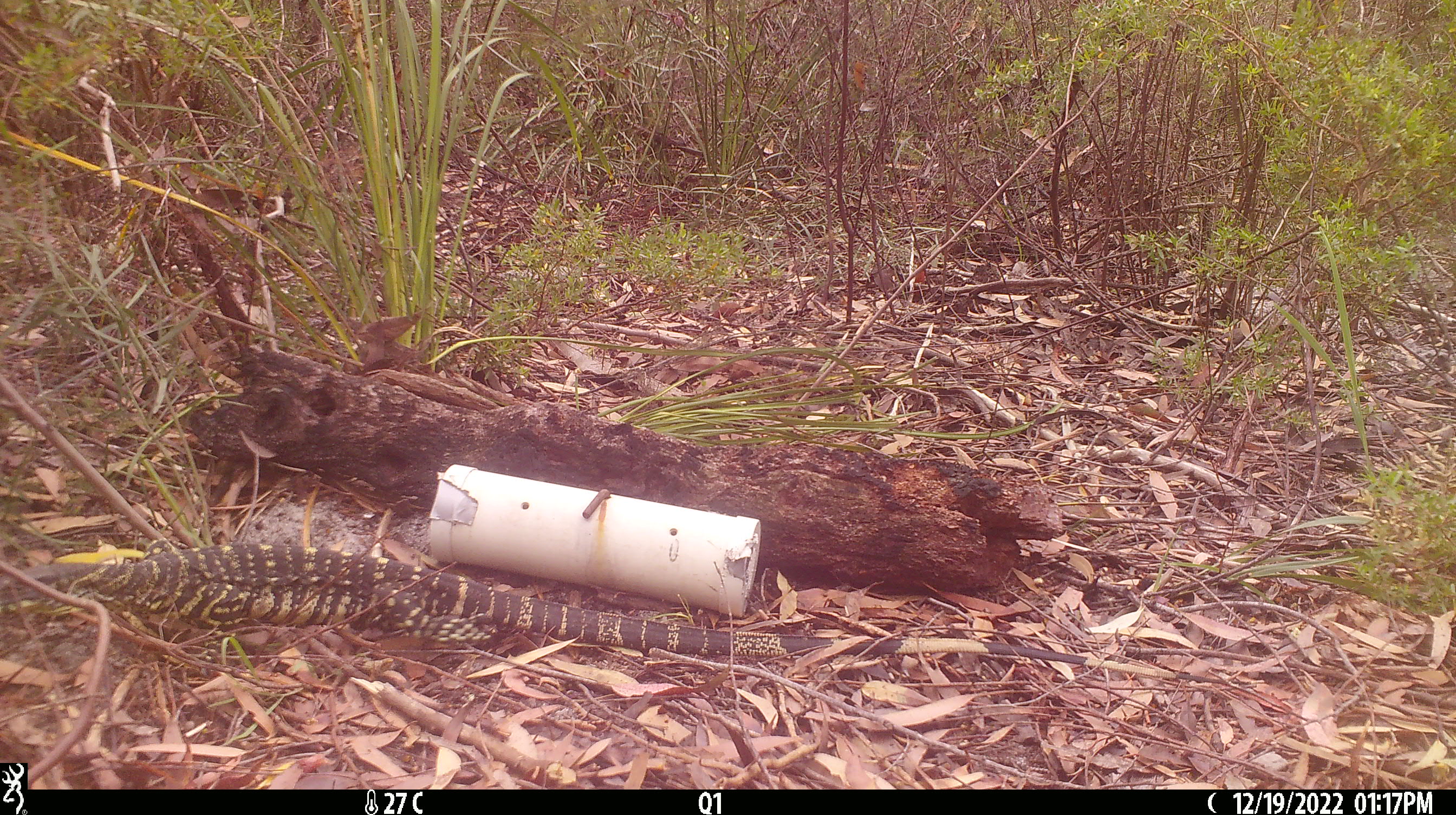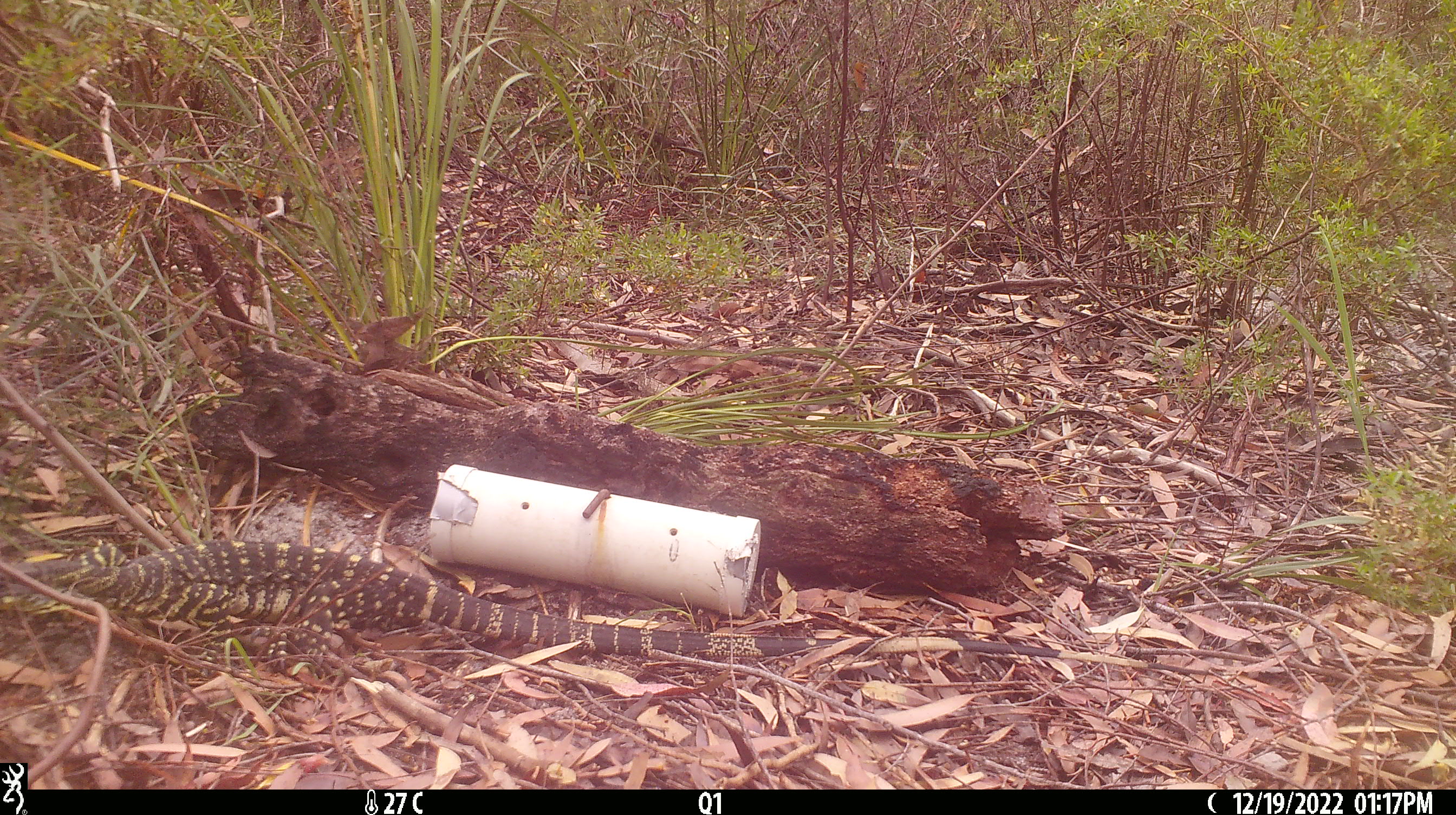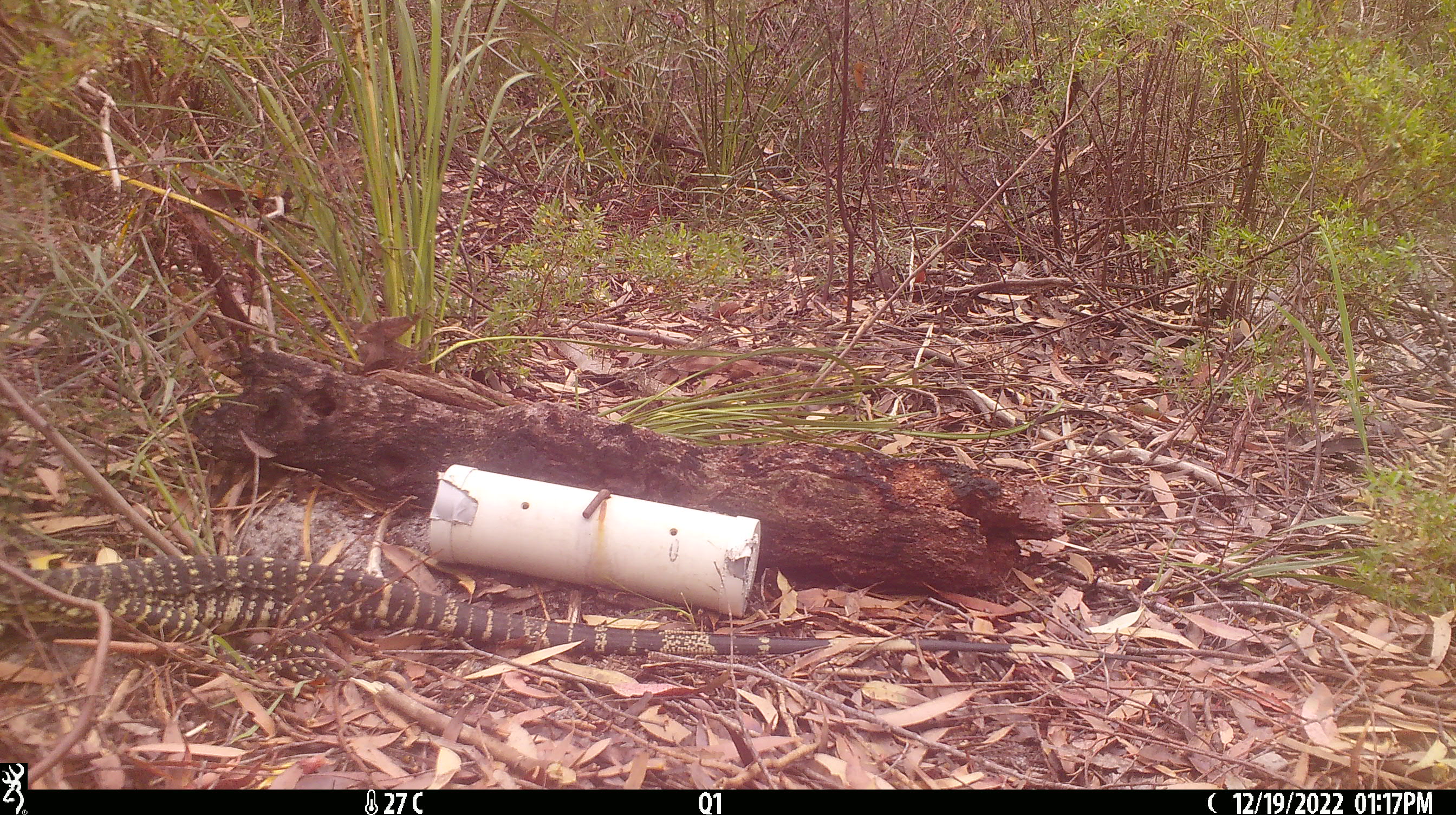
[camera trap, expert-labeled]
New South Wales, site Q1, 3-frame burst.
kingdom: Animalia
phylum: Chordata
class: Reptilia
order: Squamata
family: Varanidae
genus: Varanus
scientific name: Varanus varius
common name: lace monitor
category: goanna